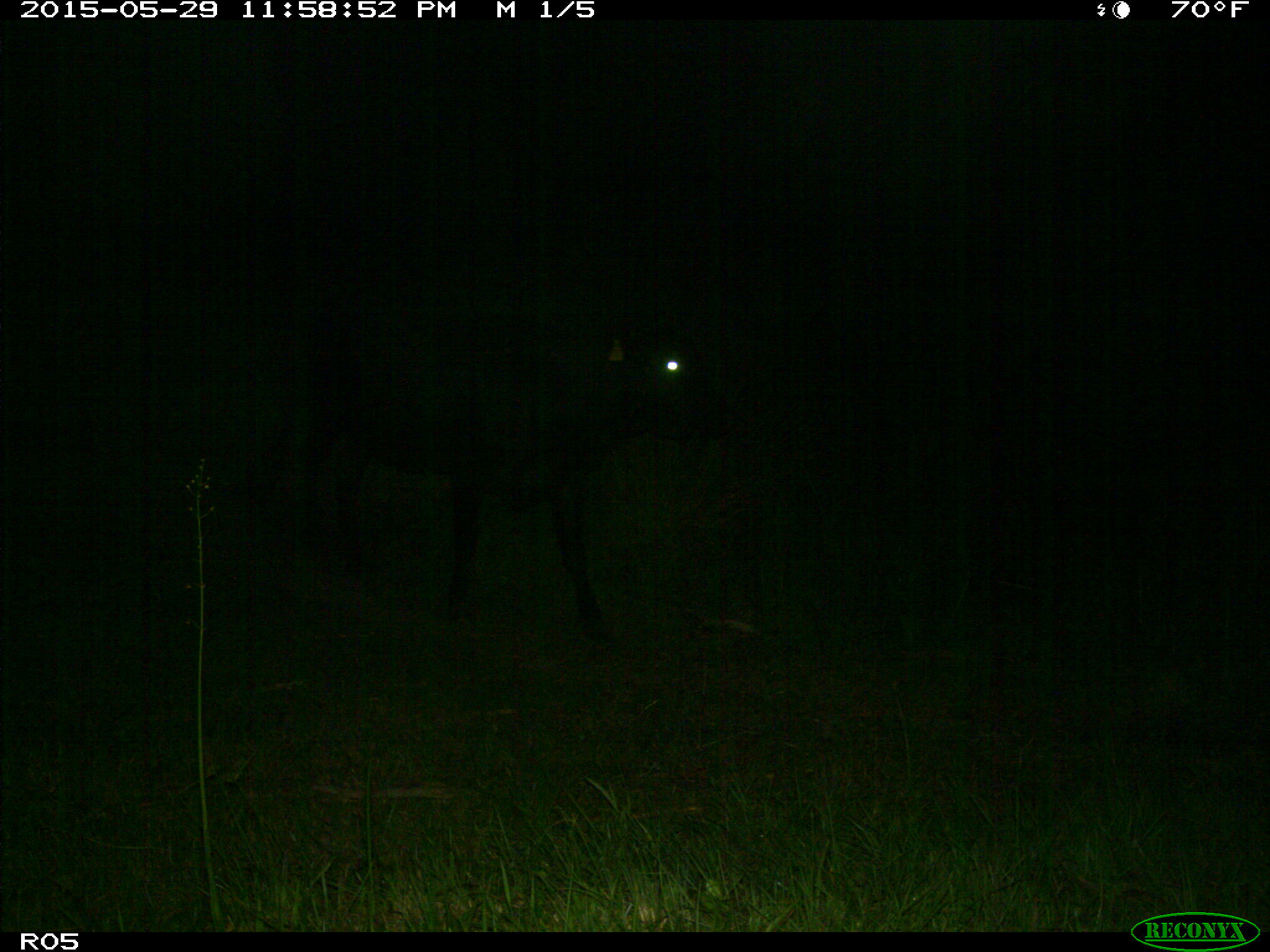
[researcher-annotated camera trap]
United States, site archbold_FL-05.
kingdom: Animalia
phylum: Chordata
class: Mammalia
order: Artiodactyla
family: Bovidae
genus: Bos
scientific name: Bos taurus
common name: domestic cow